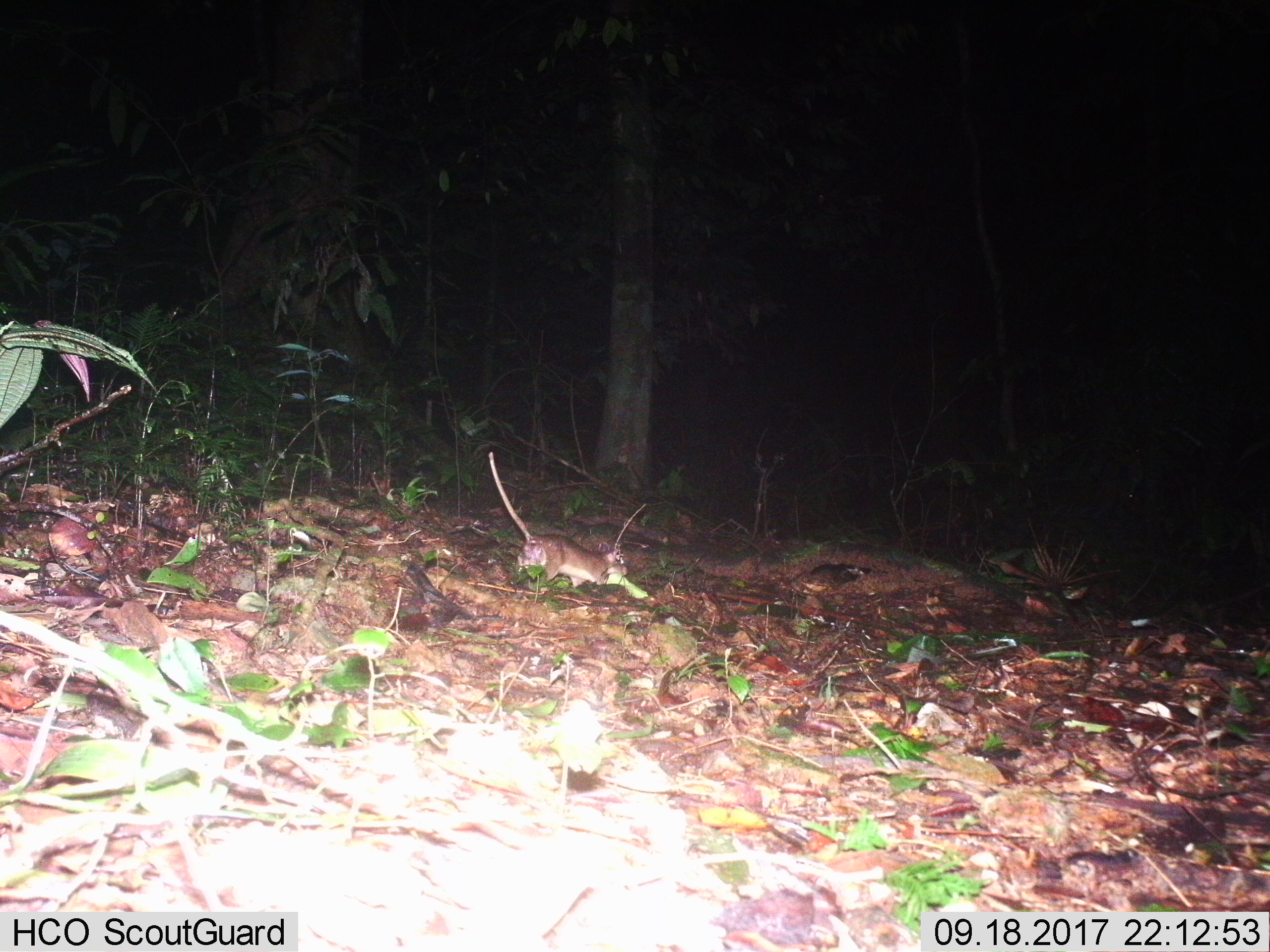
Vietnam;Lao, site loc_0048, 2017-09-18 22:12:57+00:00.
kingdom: Animalia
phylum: Chordata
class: Mammalia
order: Rodentia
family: Muridae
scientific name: Muridae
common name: old-world mice and rats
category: unidentified murid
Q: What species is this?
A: Unidentified murid (old-world mice and rats) (Muridae).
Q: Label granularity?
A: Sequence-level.